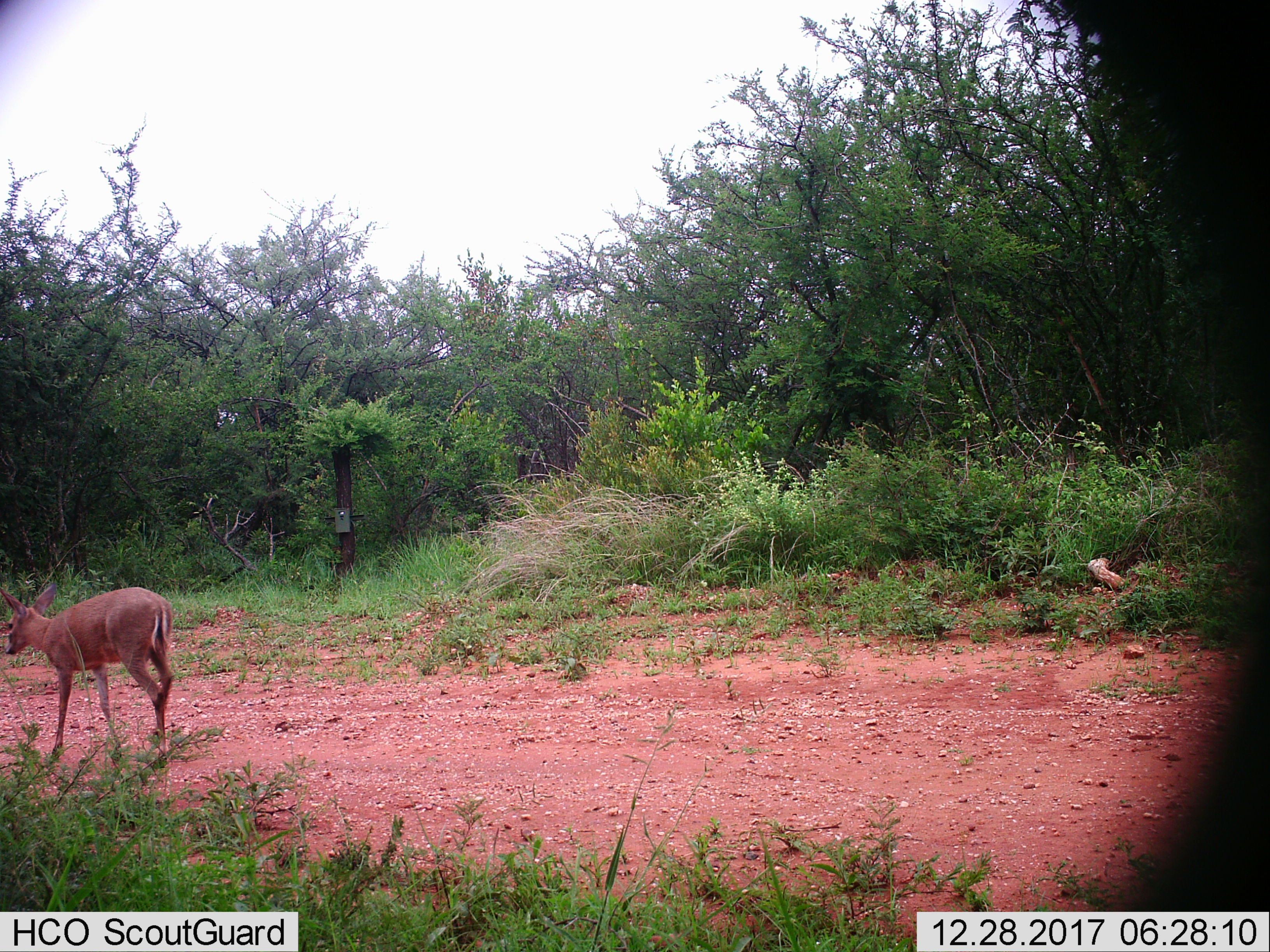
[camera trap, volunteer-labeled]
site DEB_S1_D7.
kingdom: Animalia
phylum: Chordata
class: Mammalia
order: Artiodactyla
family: Bovidae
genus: Sylvicapra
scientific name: Sylvicapra grimmia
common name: common duiker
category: duikercommongrey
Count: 1.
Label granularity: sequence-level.